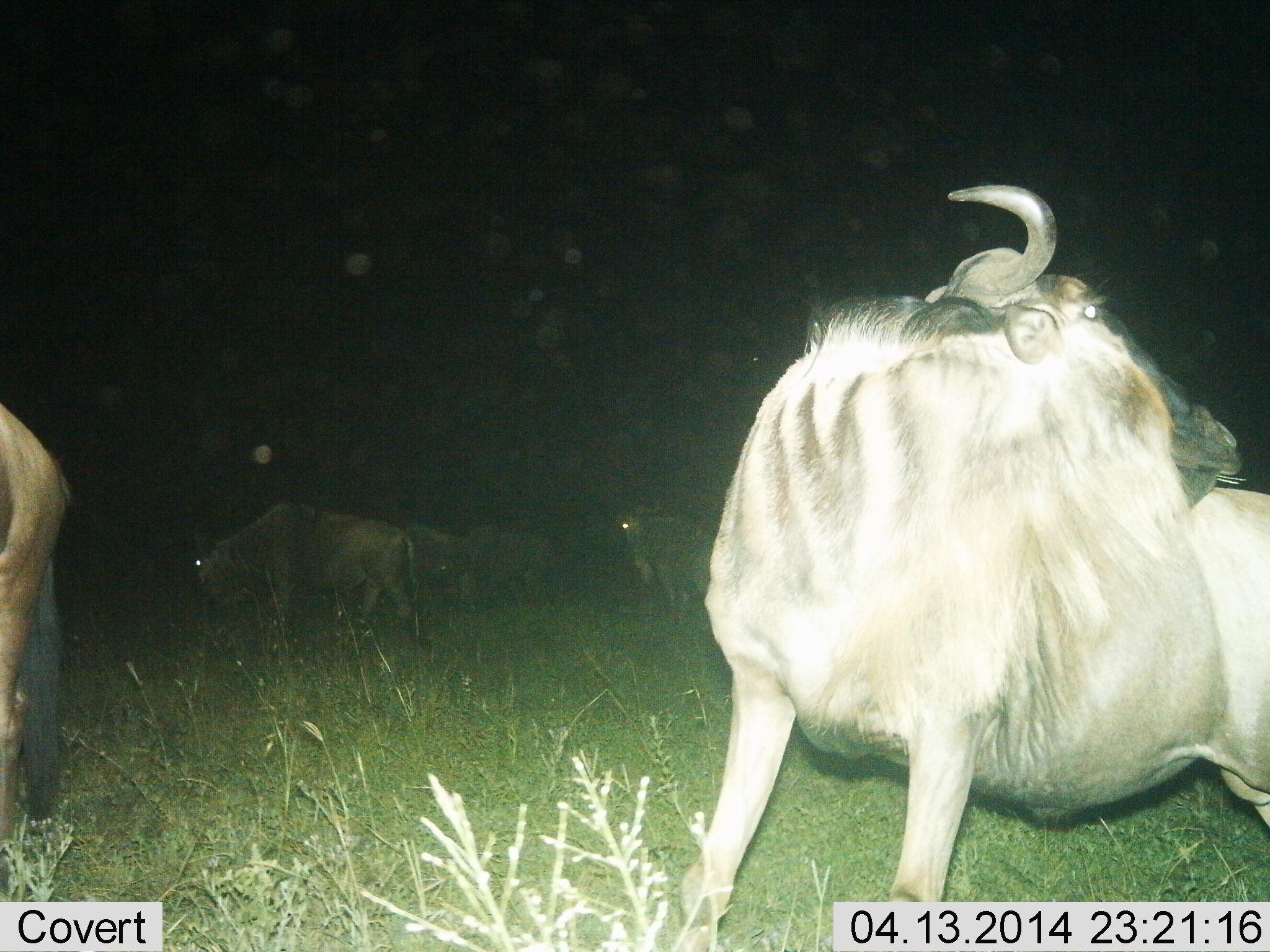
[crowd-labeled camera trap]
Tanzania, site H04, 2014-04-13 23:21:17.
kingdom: Animalia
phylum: Chordata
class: Mammalia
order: Artiodactyla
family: Bovidae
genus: Connochaetes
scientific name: Connochaetes taurinus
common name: blue wildebeest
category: wildebeest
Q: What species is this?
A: Wildebeest (blue wildebeest) (Connochaetes taurinus).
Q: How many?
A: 5.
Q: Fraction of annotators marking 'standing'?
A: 70%.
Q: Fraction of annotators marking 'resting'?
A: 0%.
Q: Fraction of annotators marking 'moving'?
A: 40%.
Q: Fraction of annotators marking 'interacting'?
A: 10%.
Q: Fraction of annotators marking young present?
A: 0%.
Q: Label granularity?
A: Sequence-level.